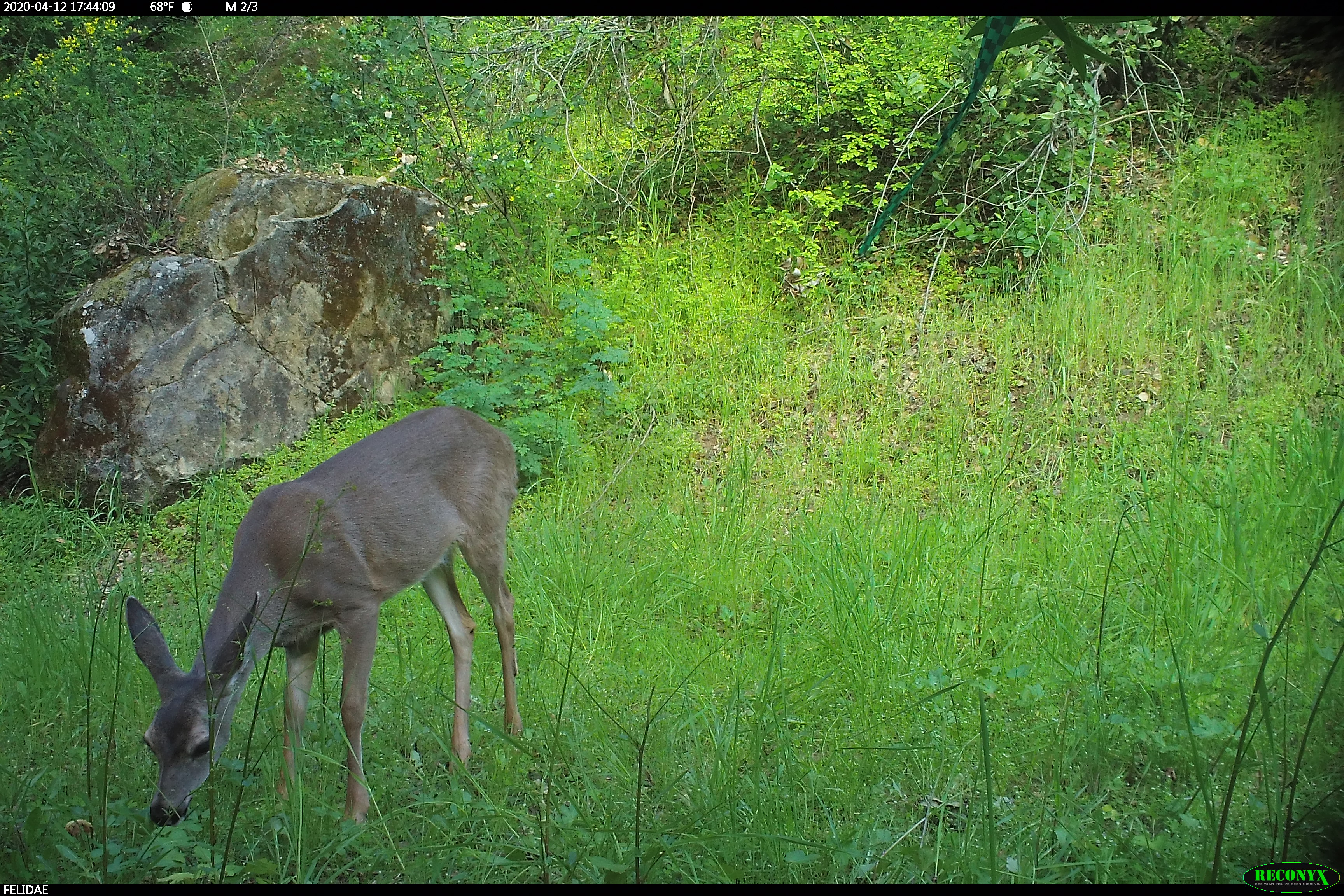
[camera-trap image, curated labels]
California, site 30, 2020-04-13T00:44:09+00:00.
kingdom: Animalia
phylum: Chordata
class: Mammalia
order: Artiodactyla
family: Cervidae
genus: Odocoileus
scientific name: Odocoileus hemionus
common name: mule deer